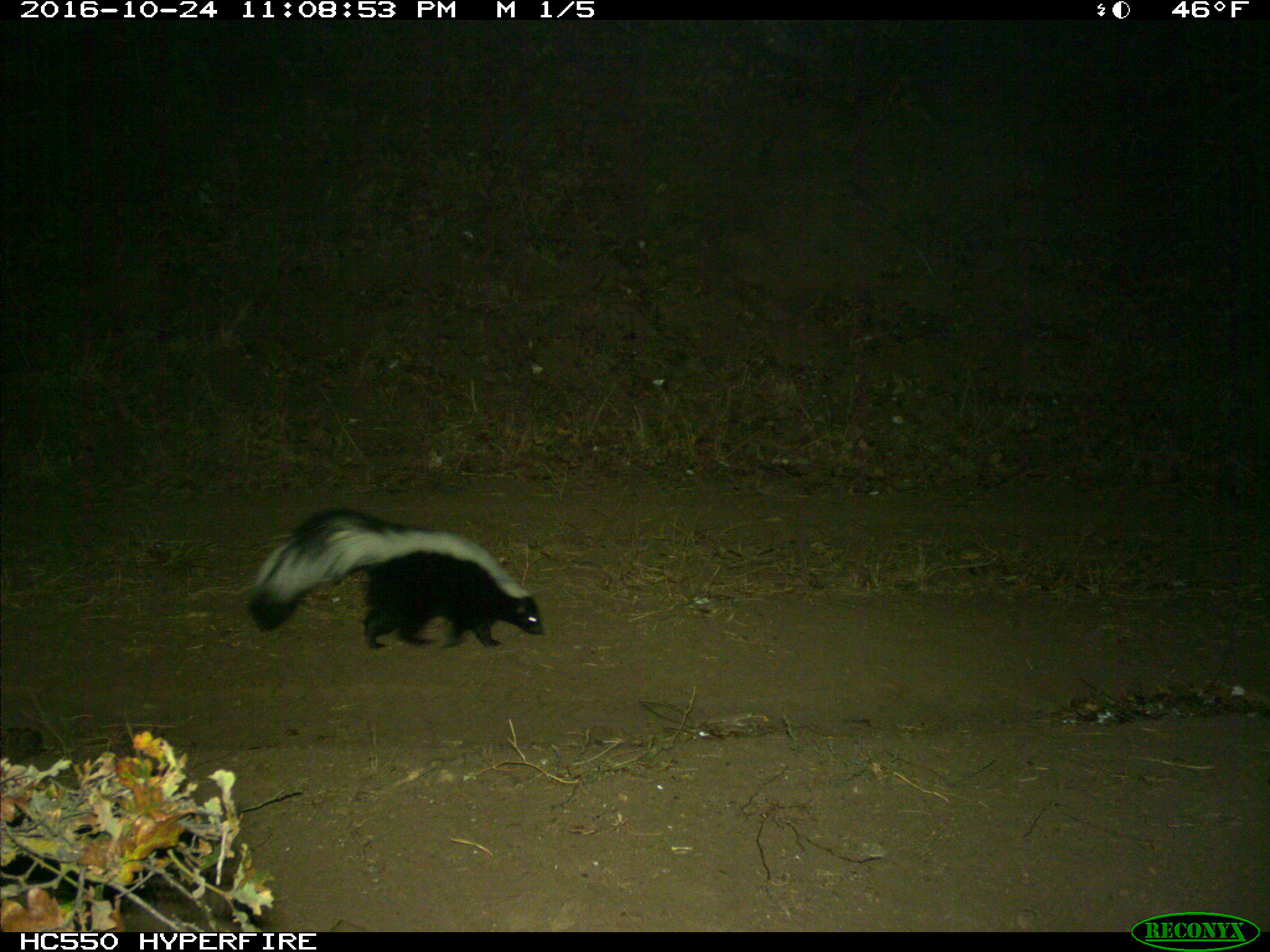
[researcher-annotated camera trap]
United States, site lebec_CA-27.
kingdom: Animalia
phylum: Chordata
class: Mammalia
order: Carnivora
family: Mephitidae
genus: Mephitis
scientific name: Mephitis mephitis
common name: striped skunk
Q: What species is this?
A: Mephitis mephitis (striped skunk).